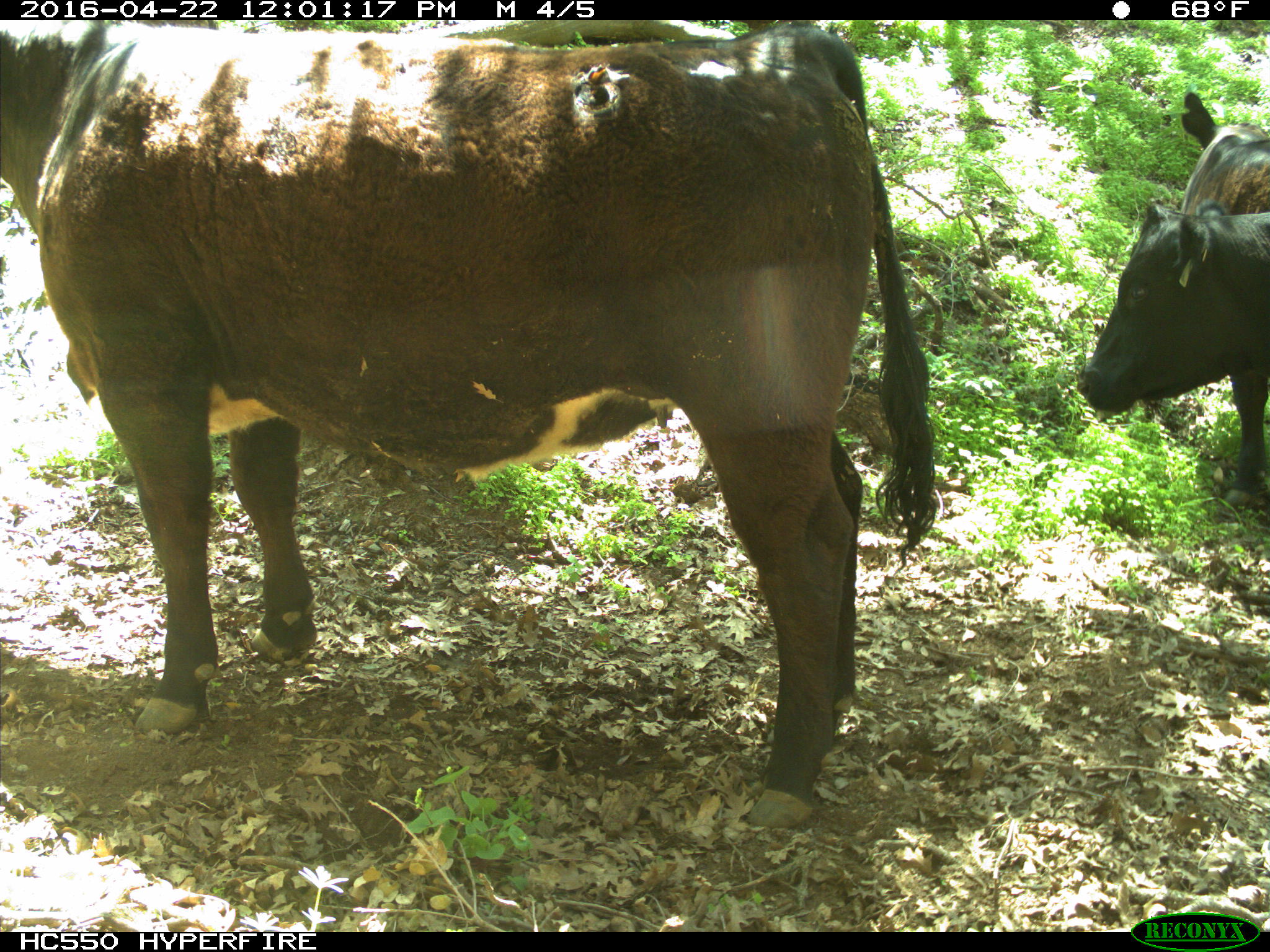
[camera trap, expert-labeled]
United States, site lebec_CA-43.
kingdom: Animalia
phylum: Chordata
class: Mammalia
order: Artiodactyla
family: Bovidae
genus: Bos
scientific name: Bos taurus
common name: domestic cow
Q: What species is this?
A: Bos taurus (domestic cow).